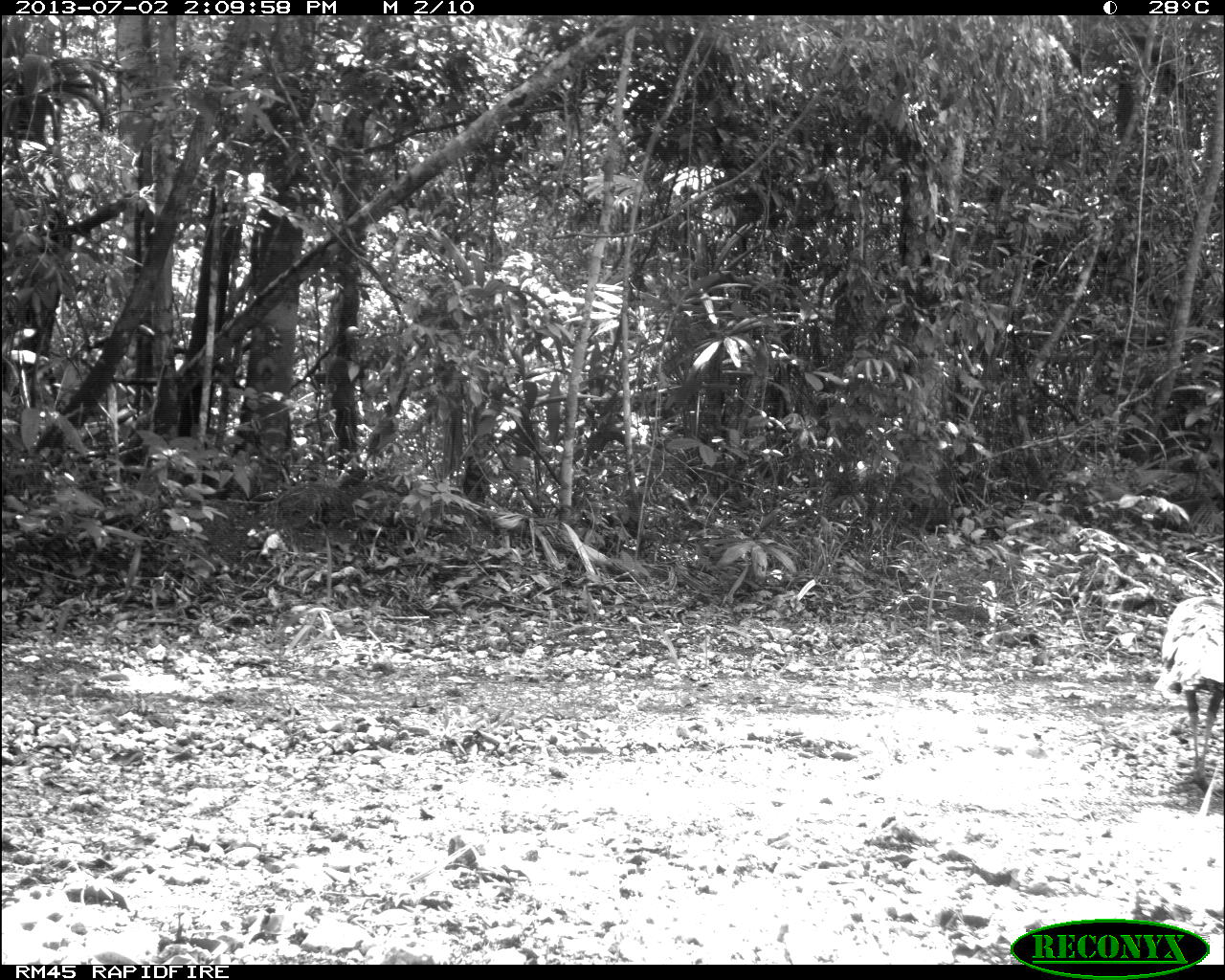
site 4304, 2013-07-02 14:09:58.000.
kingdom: Animalia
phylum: Chordata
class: Aves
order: Galliformes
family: Phasianidae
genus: Meleagris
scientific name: Meleagris ocellata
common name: ocellated turkey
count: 1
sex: female